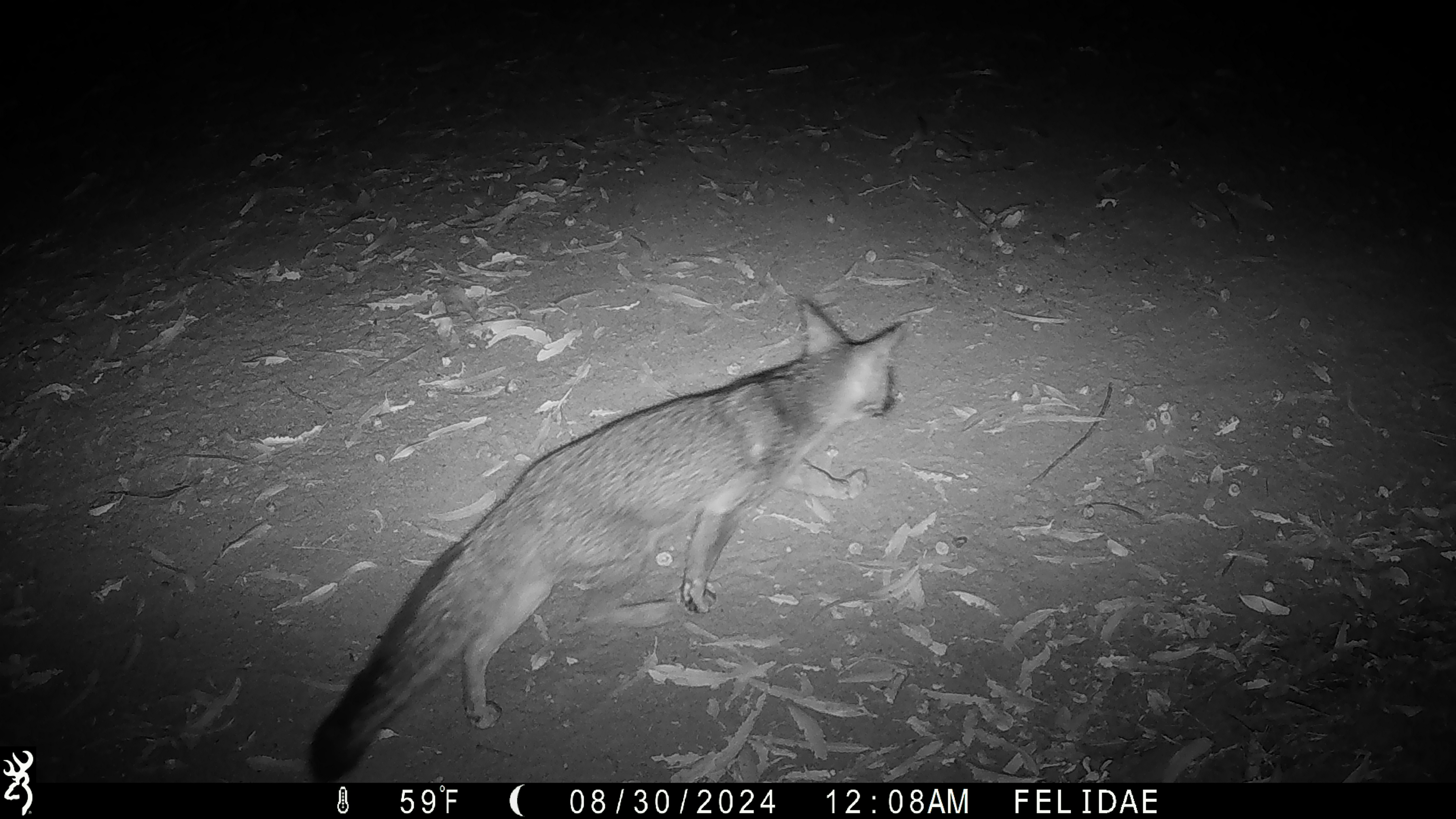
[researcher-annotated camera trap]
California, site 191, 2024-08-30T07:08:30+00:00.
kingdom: Animalia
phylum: Chordata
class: Mammalia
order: Carnivora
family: Canidae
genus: Urocyon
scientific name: Urocyon cinereoargenteus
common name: gray fox